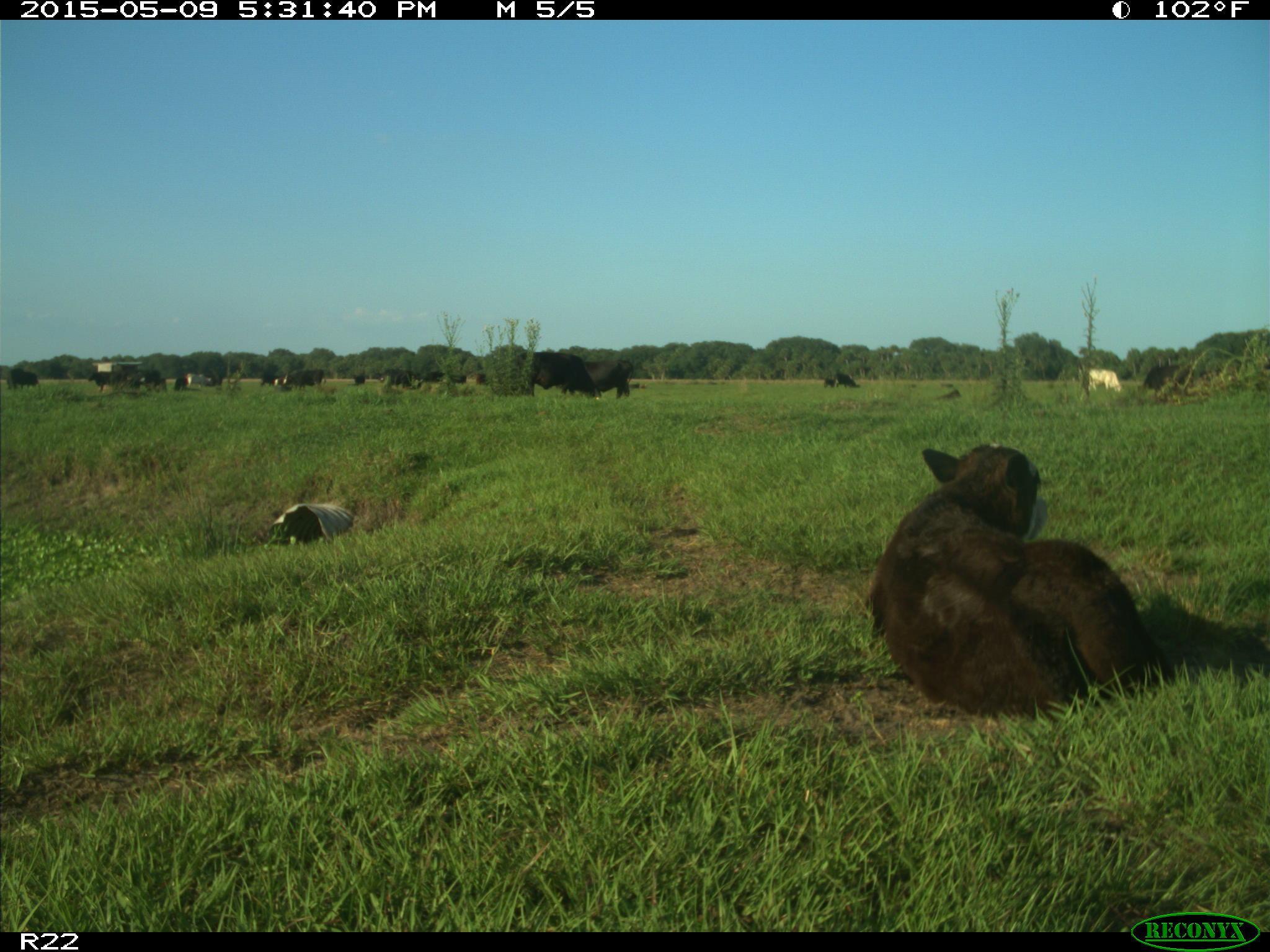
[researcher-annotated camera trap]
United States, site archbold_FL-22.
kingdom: Animalia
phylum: Chordata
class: Mammalia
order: Artiodactyla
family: Bovidae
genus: Bos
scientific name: Bos taurus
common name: domestic cow